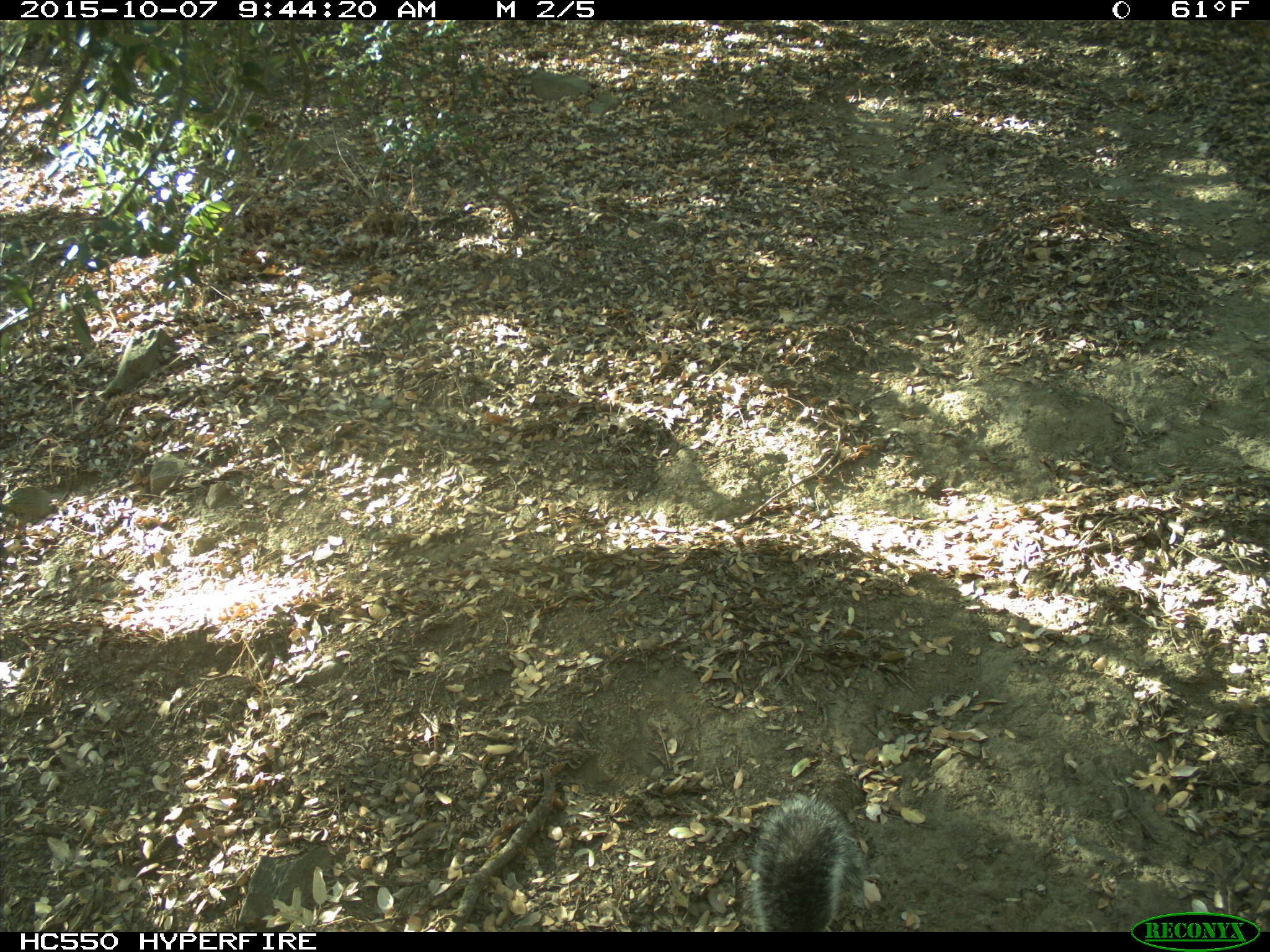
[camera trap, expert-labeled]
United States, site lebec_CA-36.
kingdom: Animalia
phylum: Chordata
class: Mammalia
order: Rodentia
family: Sciuridae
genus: Sciurus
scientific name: Sciurus carolinensis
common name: eastern gray squirrel